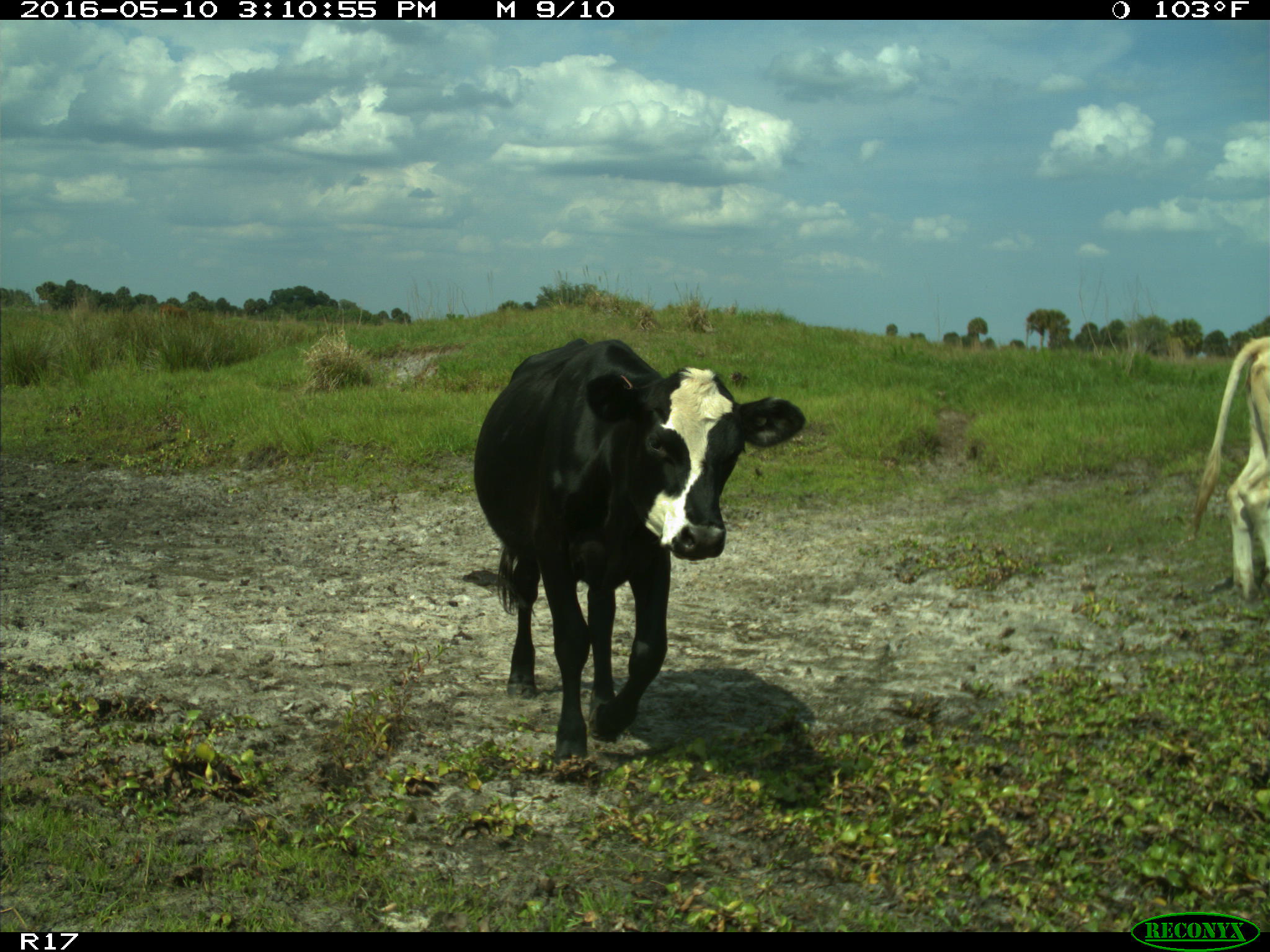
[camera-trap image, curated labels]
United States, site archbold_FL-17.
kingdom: Animalia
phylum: Chordata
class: Mammalia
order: Artiodactyla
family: Bovidae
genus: Bos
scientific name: Bos taurus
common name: domestic cow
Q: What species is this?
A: Bos taurus (domestic cow).